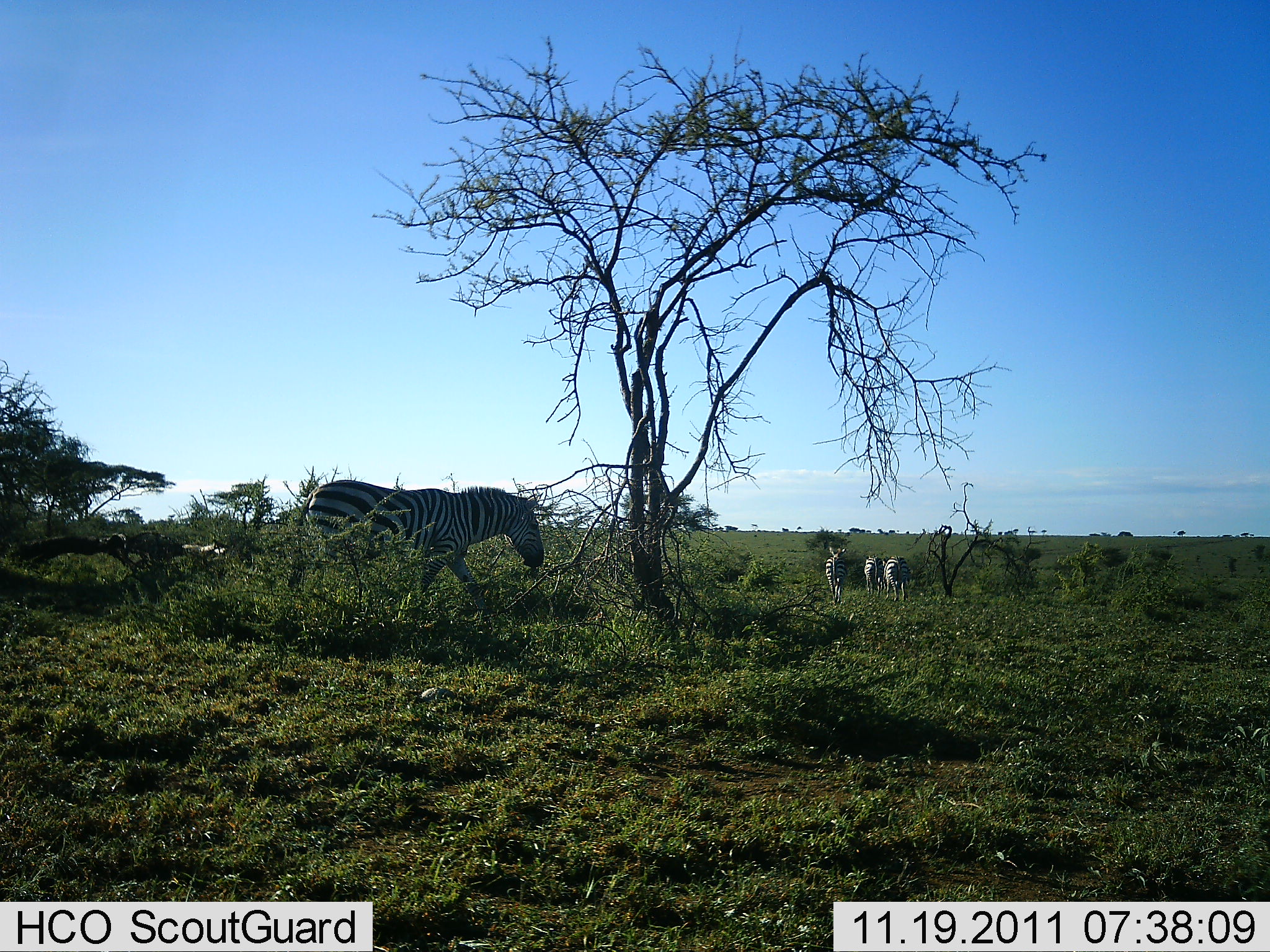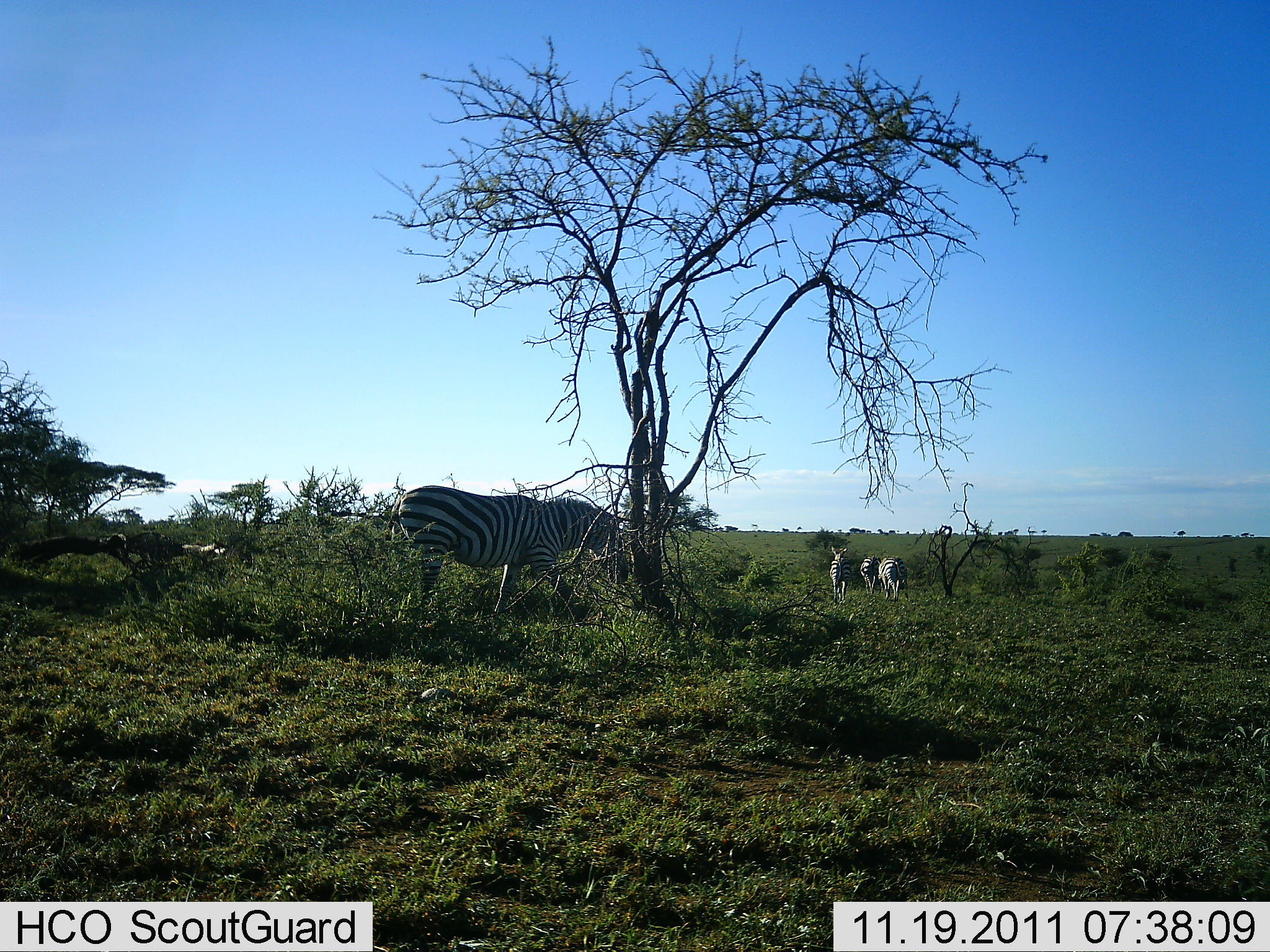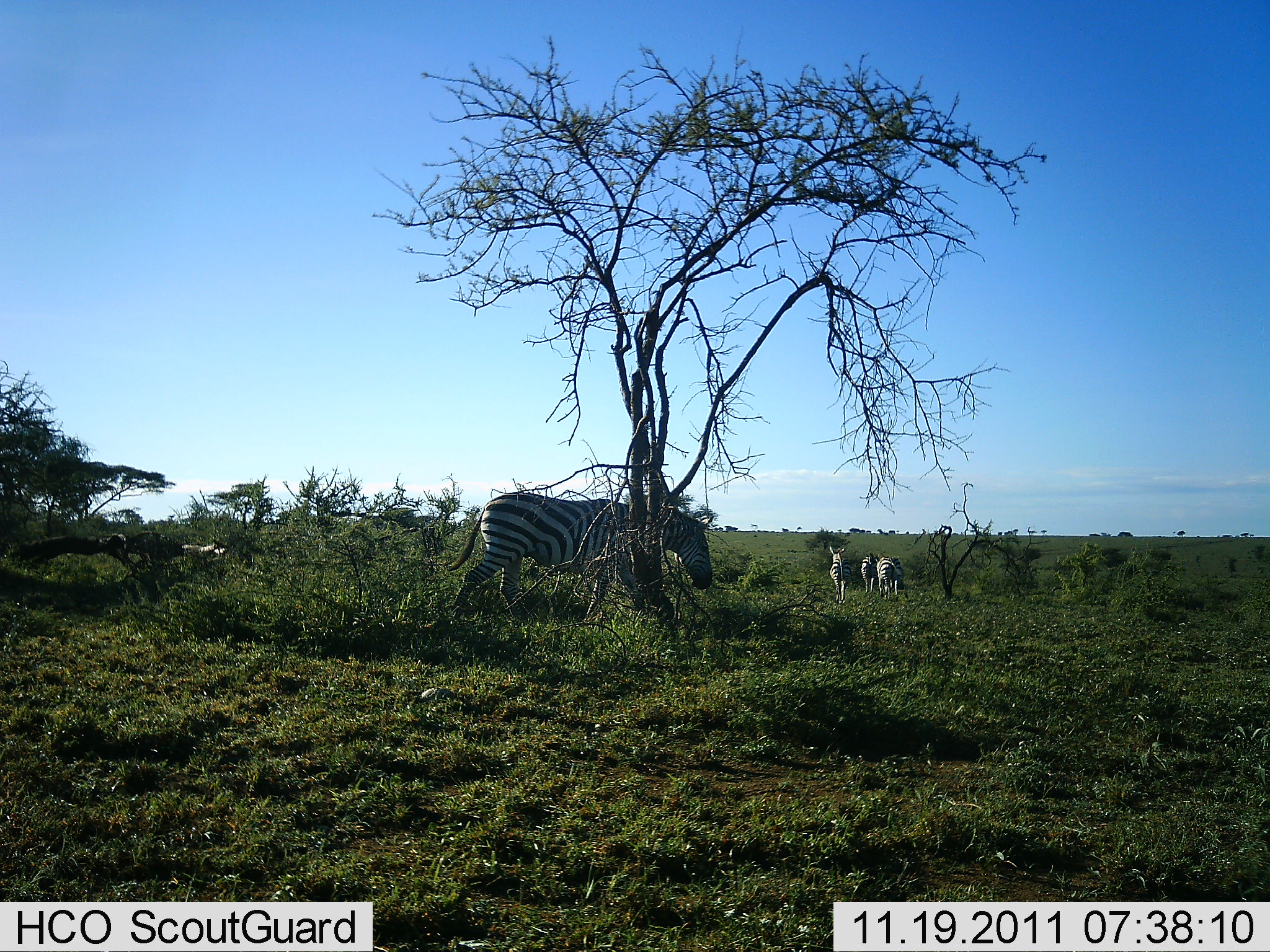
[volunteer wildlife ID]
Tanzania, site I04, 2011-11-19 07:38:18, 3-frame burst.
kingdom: Animalia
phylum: Chordata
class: Mammalia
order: Perissodactyla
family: Equidae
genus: Equus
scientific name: Equus quagga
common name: plains zebra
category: zebra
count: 4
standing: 24%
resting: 0%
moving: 88%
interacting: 0%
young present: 0%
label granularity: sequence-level